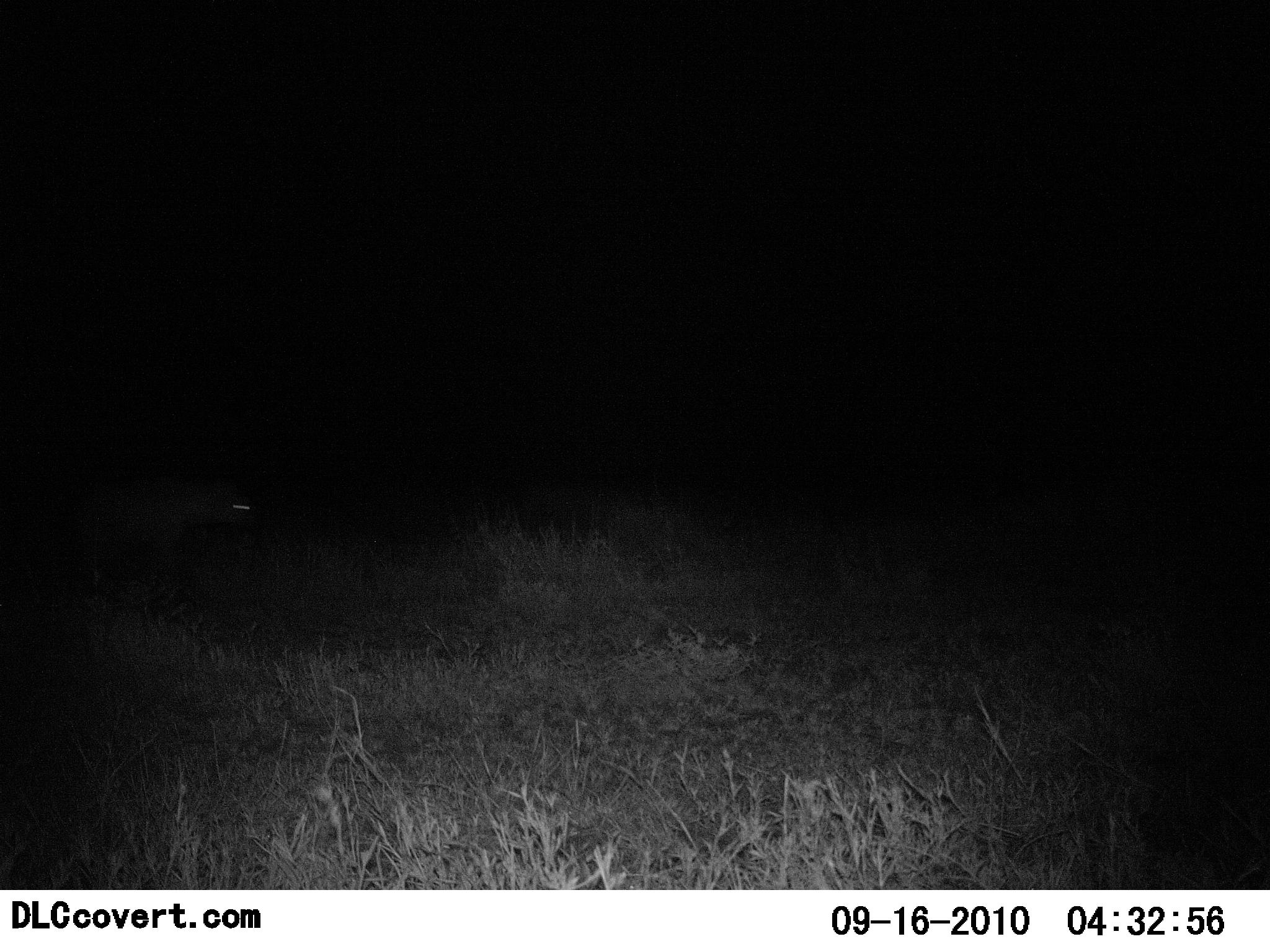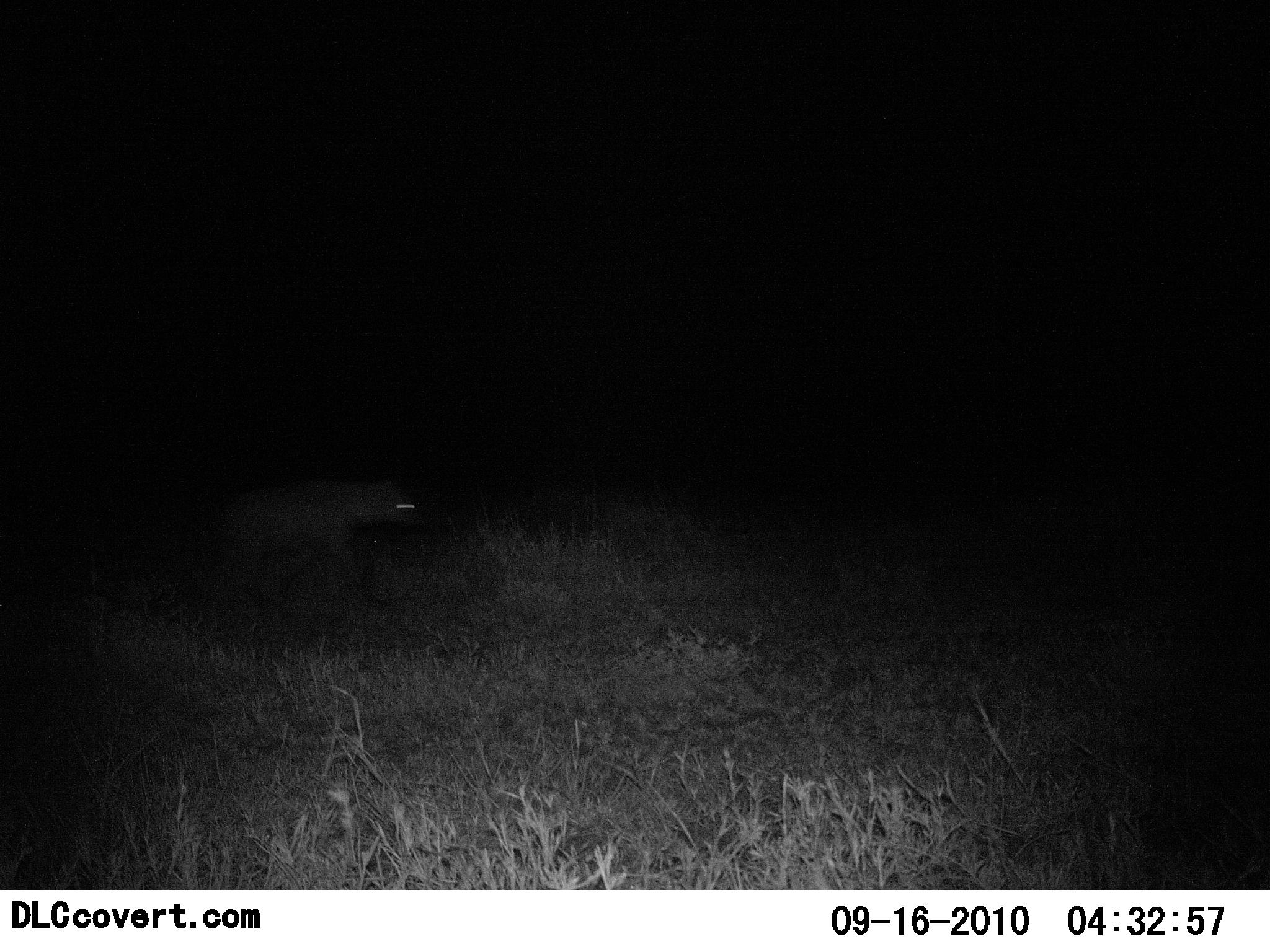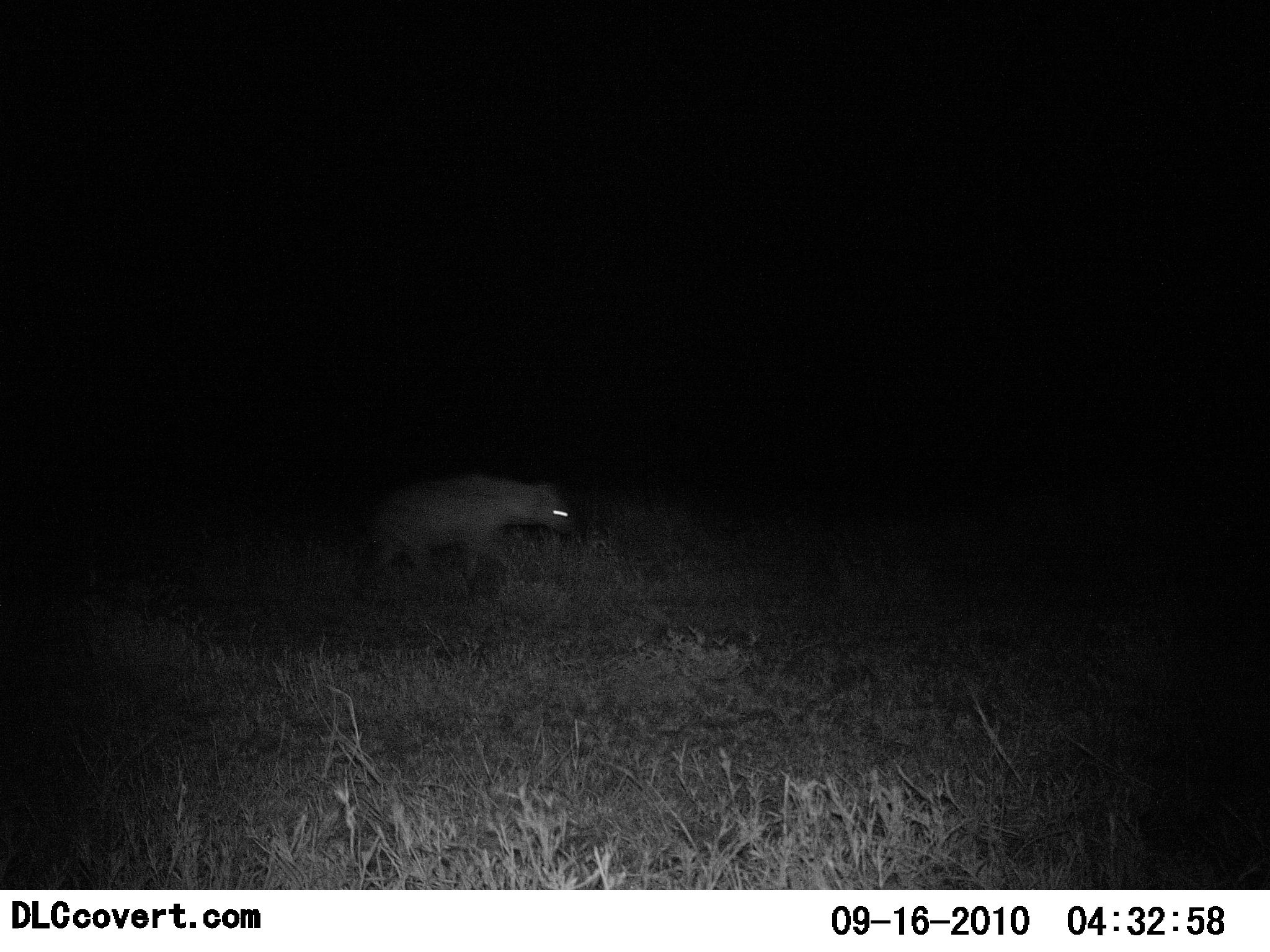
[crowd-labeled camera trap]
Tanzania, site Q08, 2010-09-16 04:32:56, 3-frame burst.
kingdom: Animalia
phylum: Chordata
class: Mammalia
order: Carnivora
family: Hyaenidae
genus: Crocuta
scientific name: Crocuta crocuta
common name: spotted hyena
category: hyenaspotted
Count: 1.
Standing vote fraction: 0%.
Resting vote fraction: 0%.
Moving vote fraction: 100%.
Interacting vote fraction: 0%.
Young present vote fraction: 0%.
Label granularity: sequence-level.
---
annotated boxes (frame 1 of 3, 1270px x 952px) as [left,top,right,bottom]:
animal: [103,476,257,592]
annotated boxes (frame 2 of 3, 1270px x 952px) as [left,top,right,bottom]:
animal: [233,480,422,610]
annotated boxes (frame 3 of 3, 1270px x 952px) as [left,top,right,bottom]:
animal: [371,472,580,614]